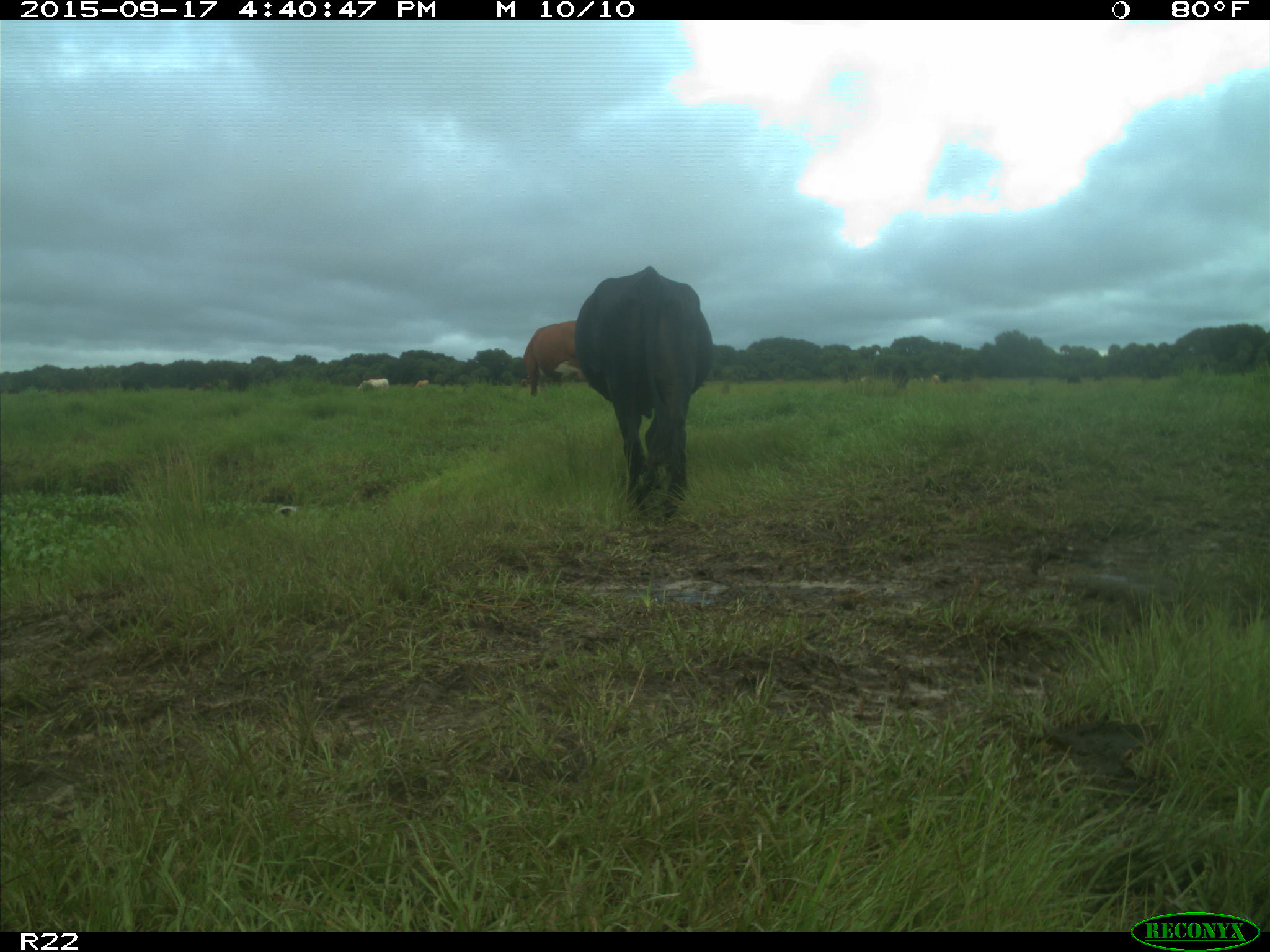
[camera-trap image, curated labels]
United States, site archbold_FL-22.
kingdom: Animalia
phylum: Chordata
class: Mammalia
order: Artiodactyla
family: Bovidae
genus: Bos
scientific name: Bos taurus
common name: domestic cow